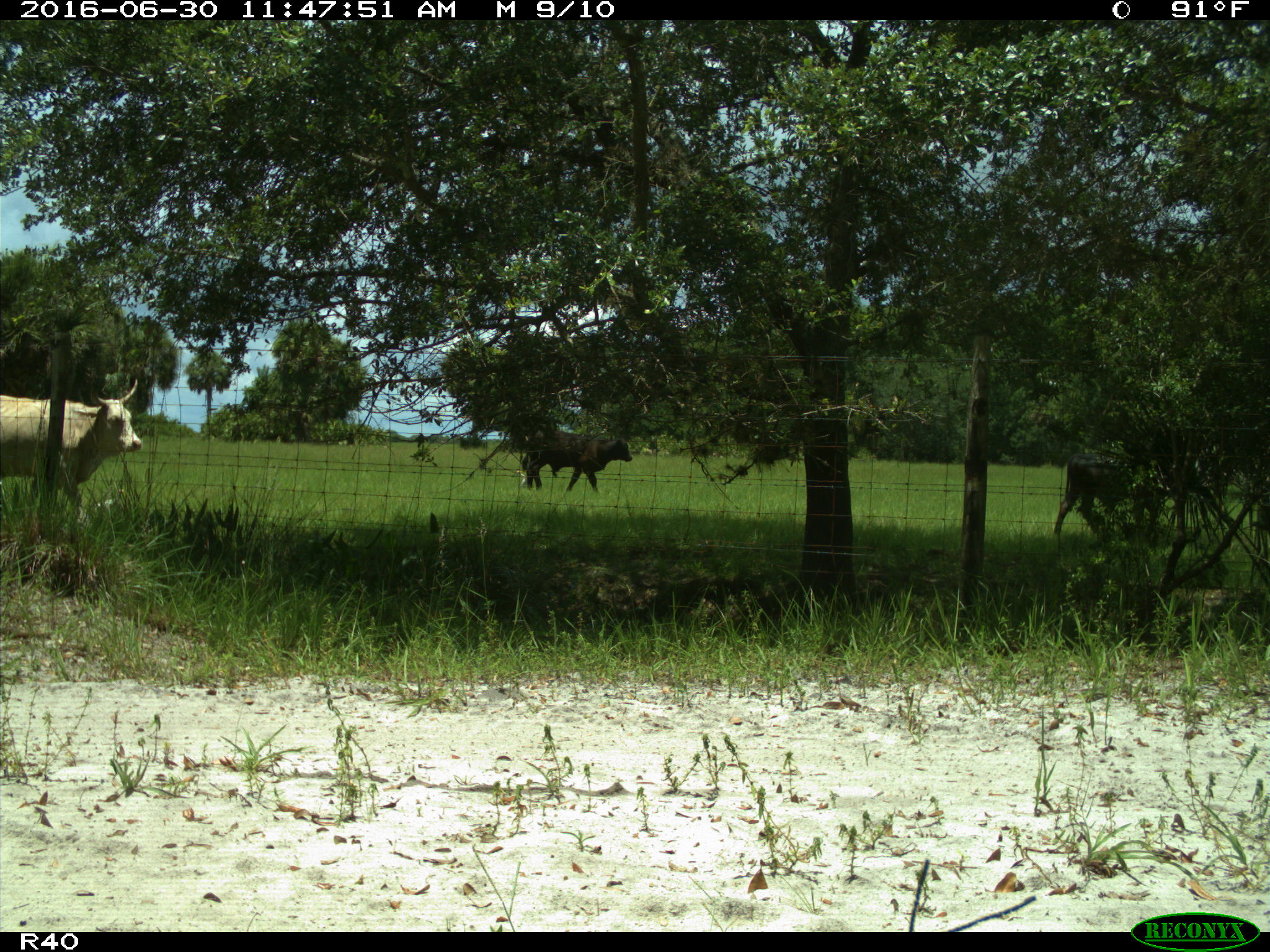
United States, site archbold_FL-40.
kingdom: Animalia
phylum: Chordata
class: Mammalia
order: Artiodactyla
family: Bovidae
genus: Bos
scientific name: Bos taurus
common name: domestic cow